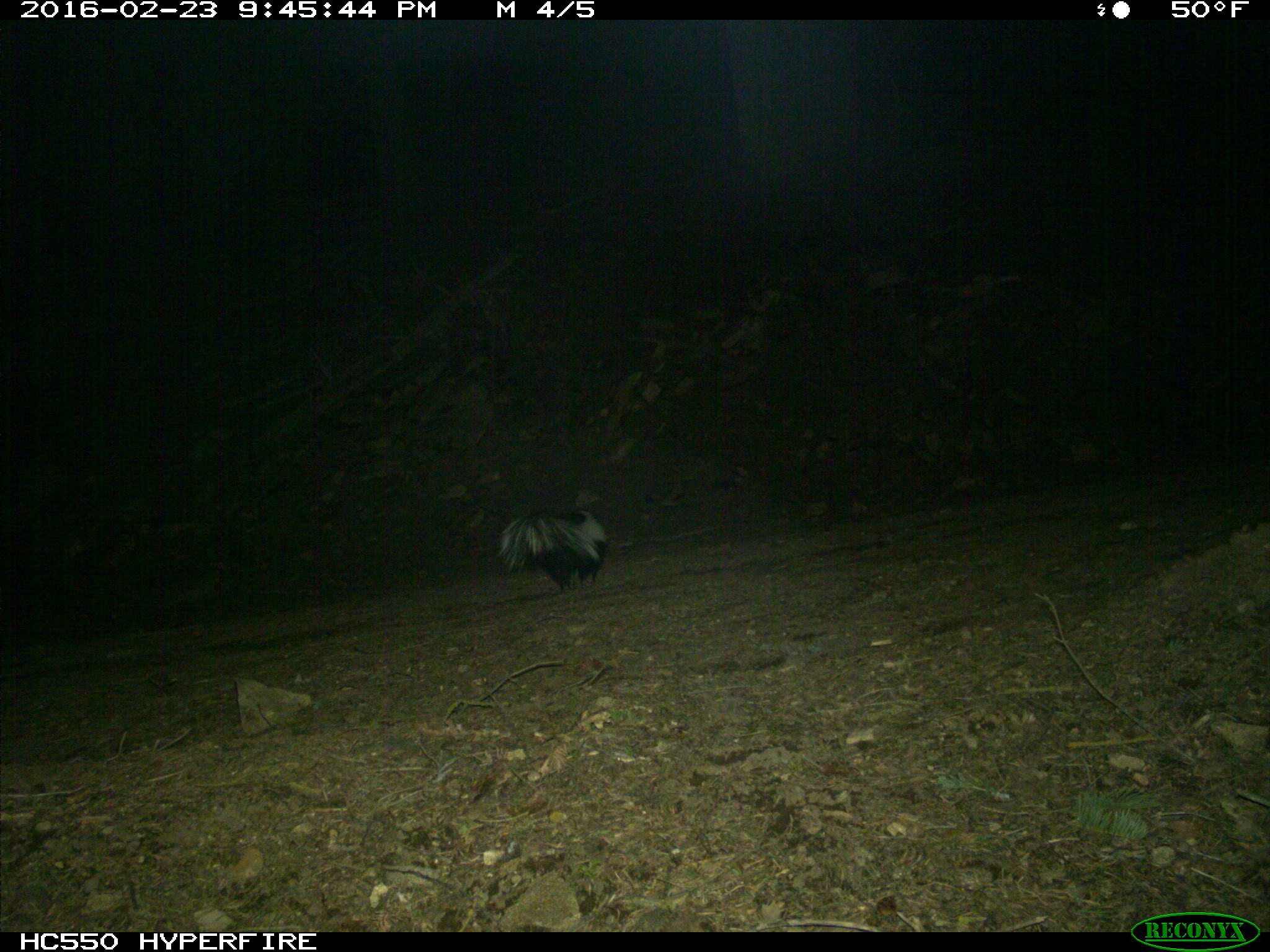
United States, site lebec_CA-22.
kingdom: Animalia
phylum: Chordata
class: Mammalia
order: Carnivora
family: Mephitidae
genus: Mephitis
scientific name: Mephitis mephitis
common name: striped skunk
Mephitis mephitis (striped skunk).